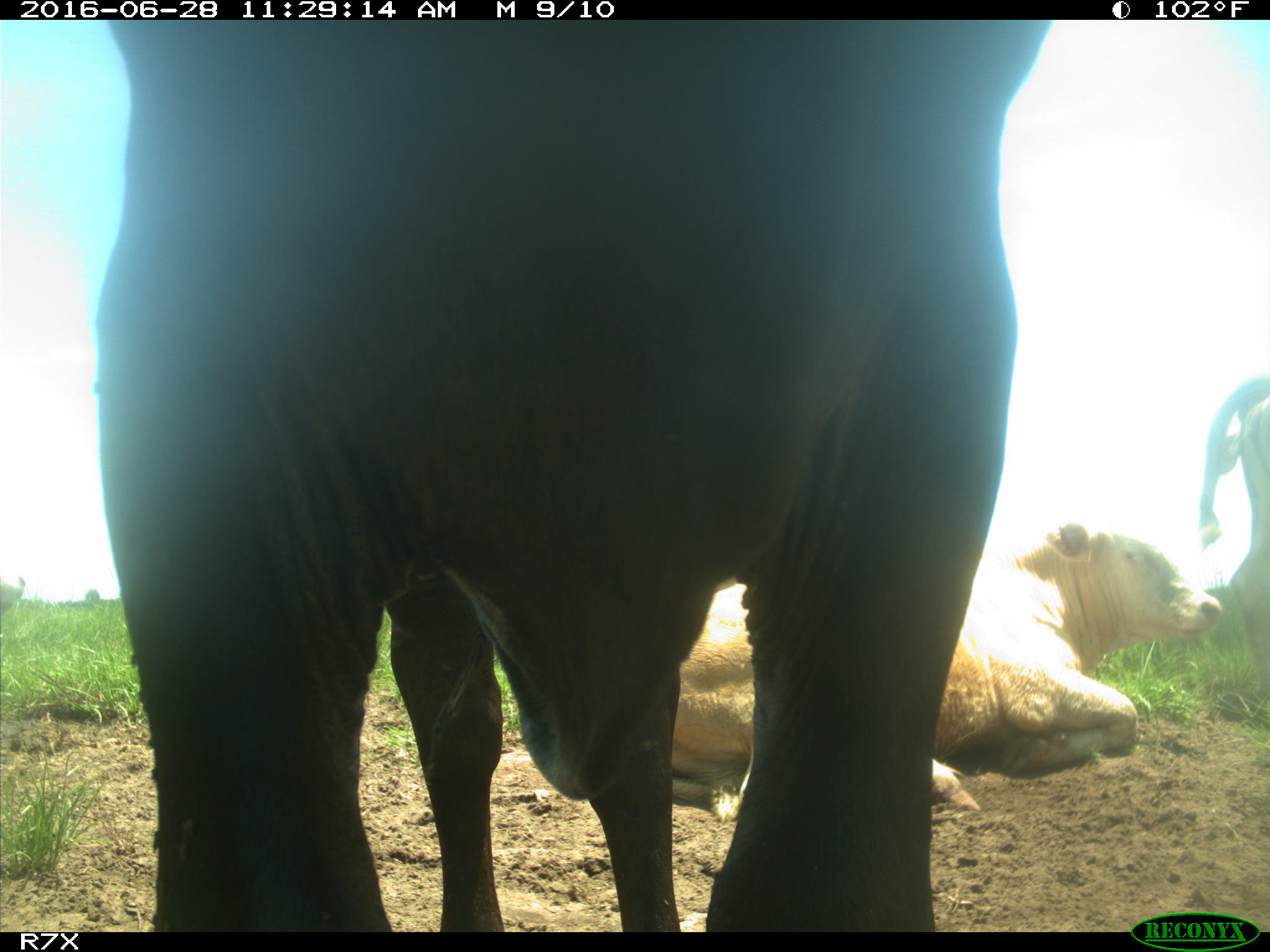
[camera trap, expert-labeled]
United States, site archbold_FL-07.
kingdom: Animalia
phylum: Chordata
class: Mammalia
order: Artiodactyla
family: Bovidae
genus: Bos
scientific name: Bos taurus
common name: domestic cow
Bos taurus (domestic cow).